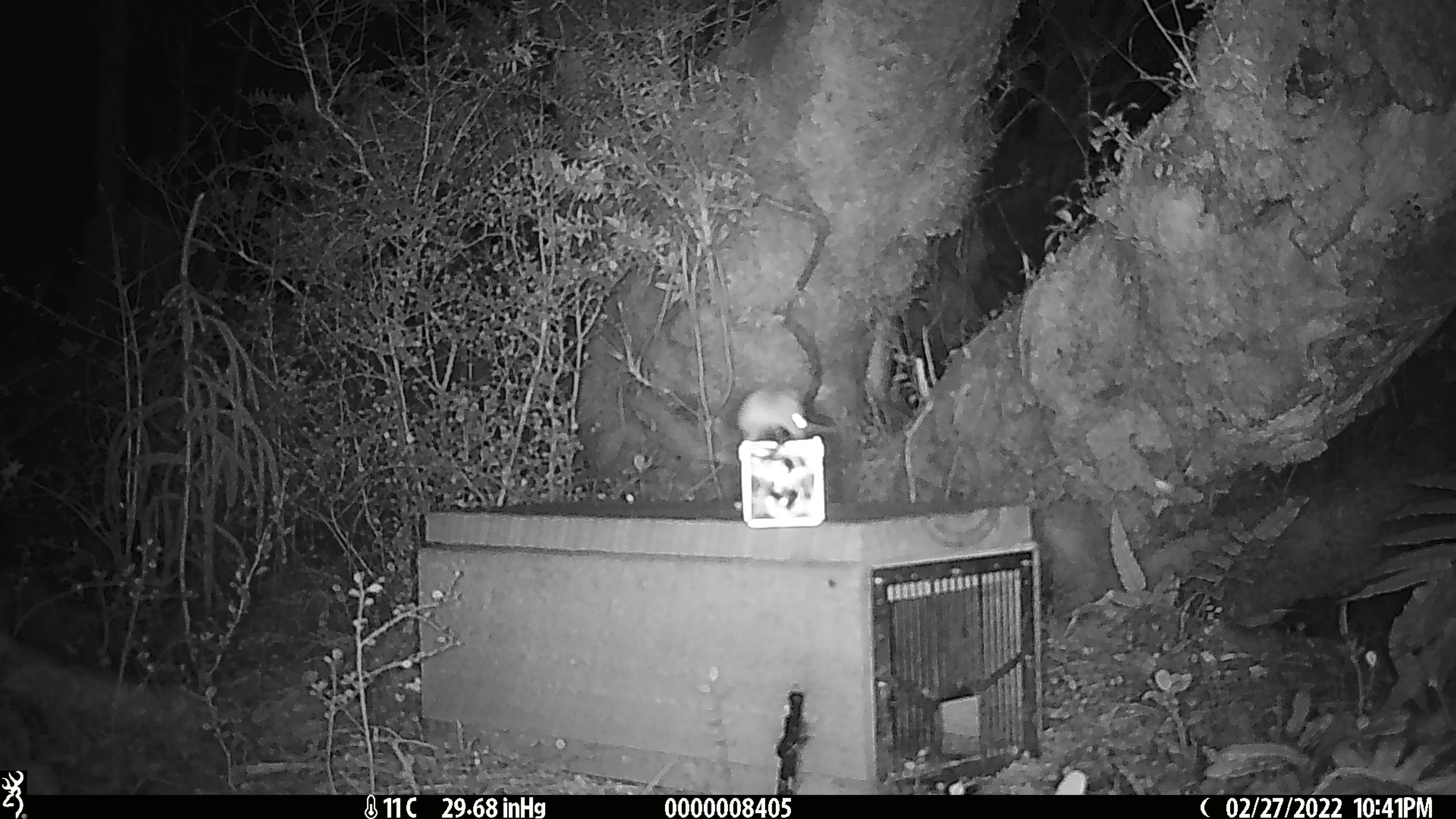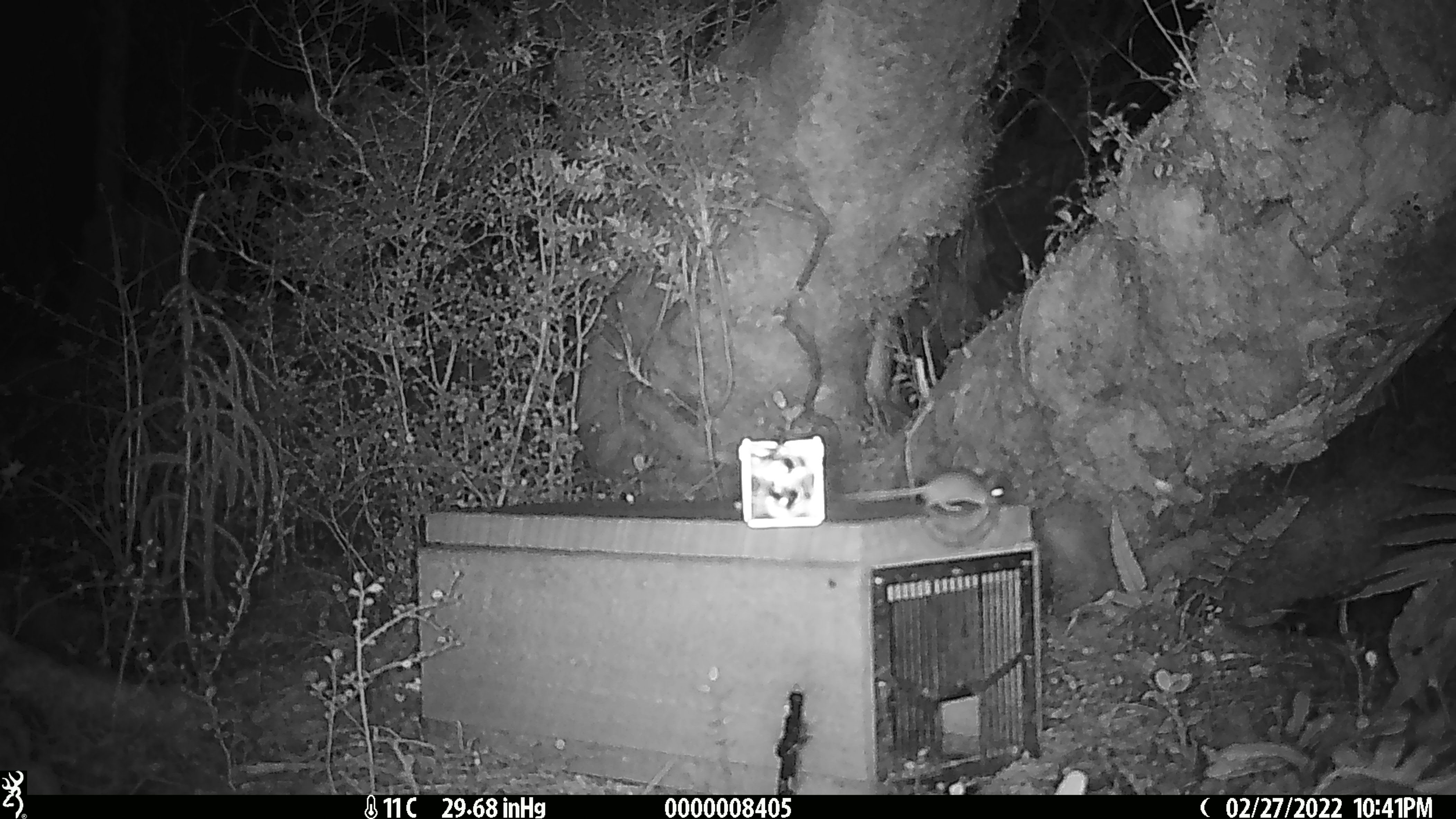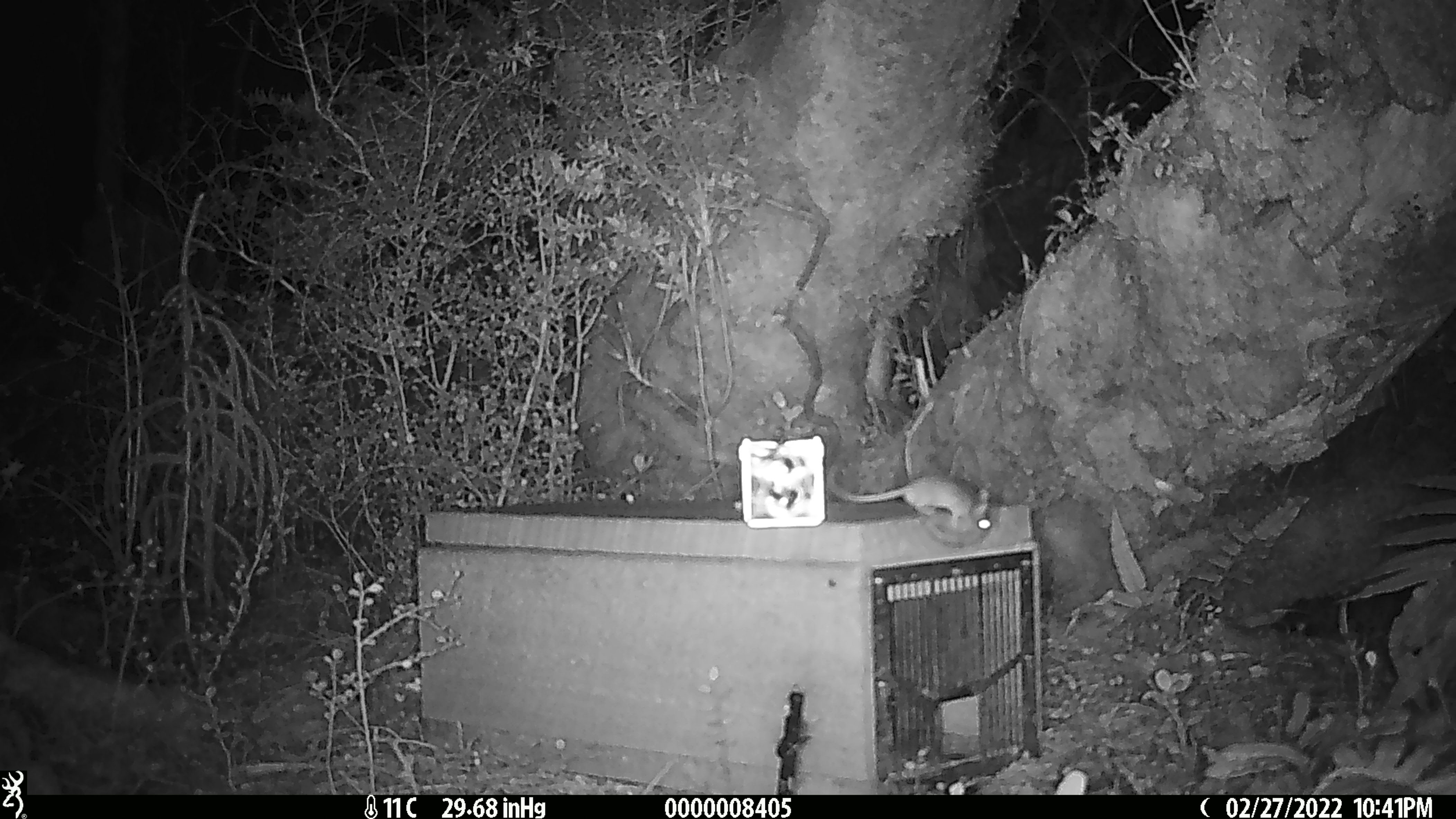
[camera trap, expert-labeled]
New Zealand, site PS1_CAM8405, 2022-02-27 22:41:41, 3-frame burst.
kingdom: Animalia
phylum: Chordata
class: Mammalia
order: Rodentia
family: Muridae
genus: Mus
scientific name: Mus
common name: mouse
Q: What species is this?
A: Mouse (Mus).